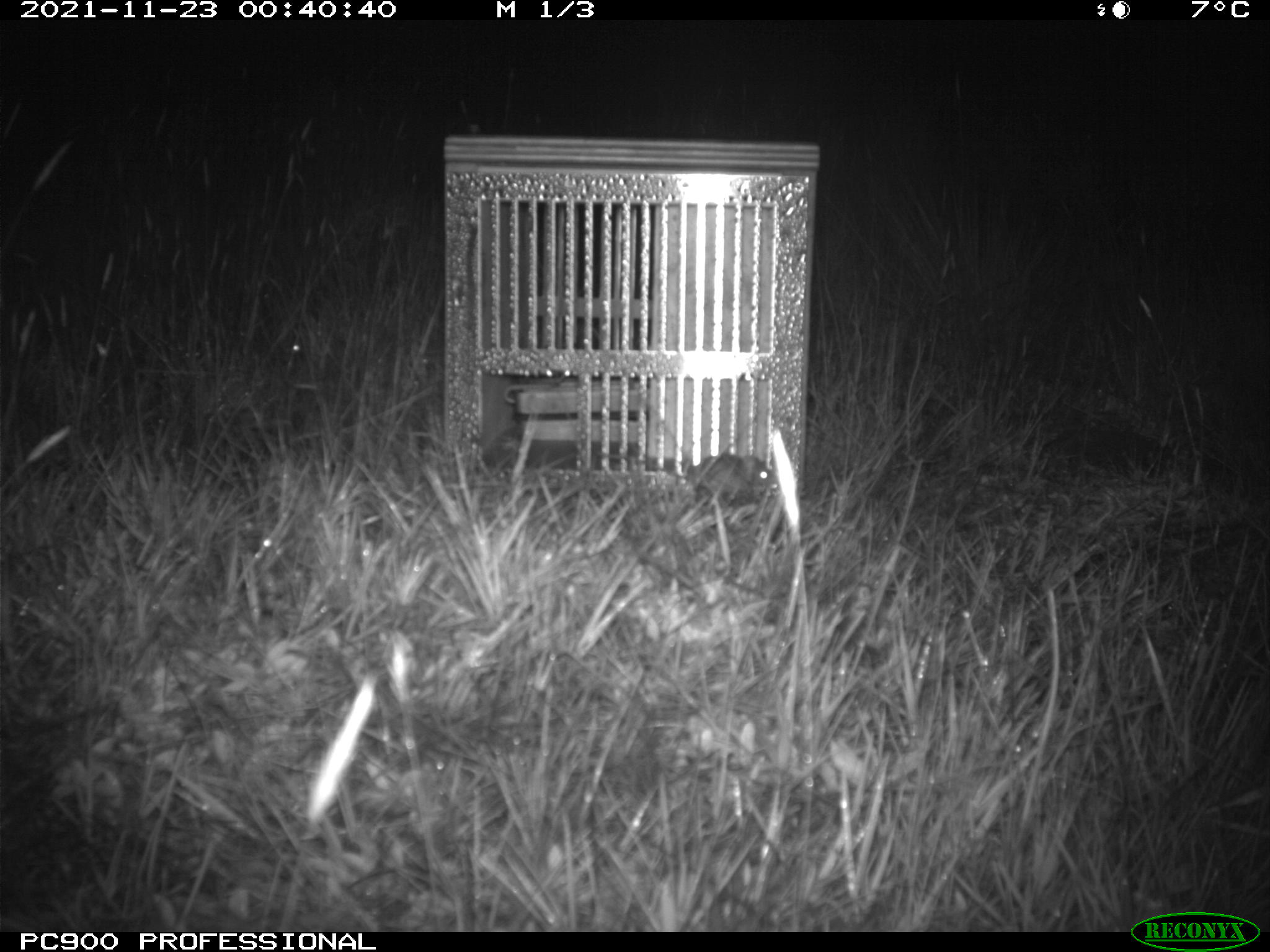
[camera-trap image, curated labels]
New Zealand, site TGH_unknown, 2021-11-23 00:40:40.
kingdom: Animalia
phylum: Chordata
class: Mammalia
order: Rodentia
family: Muridae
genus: Mus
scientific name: Mus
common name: mouse